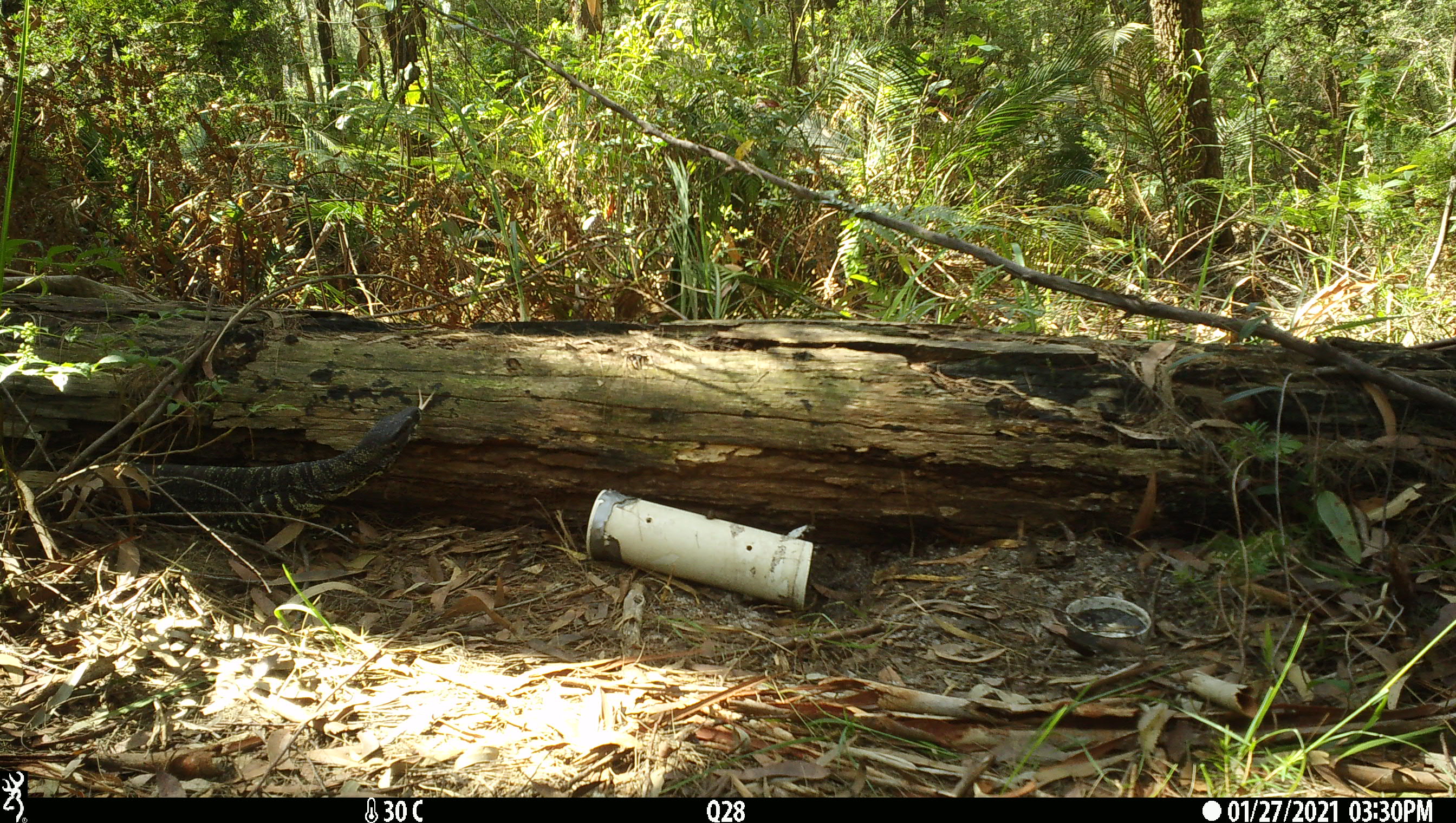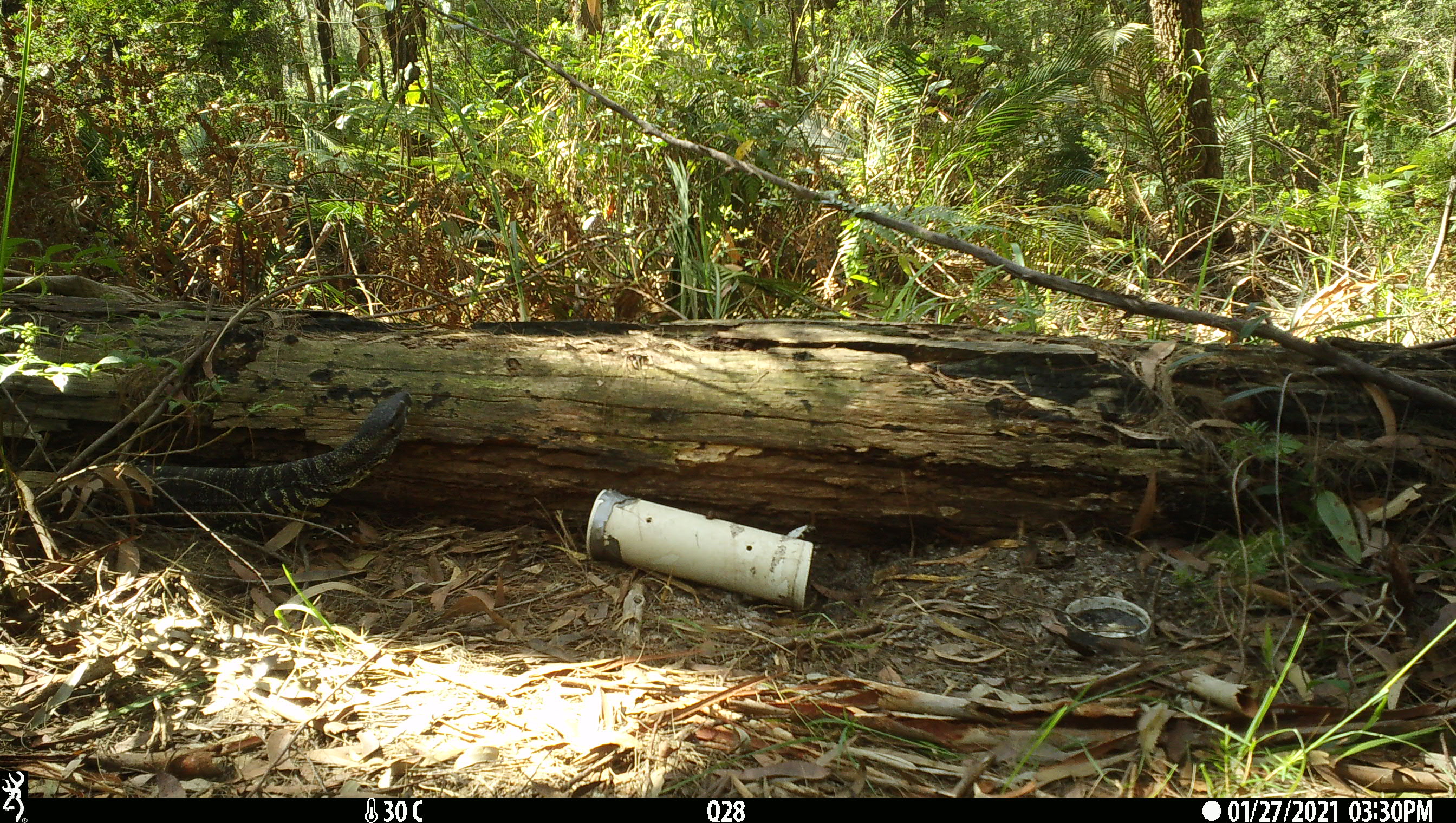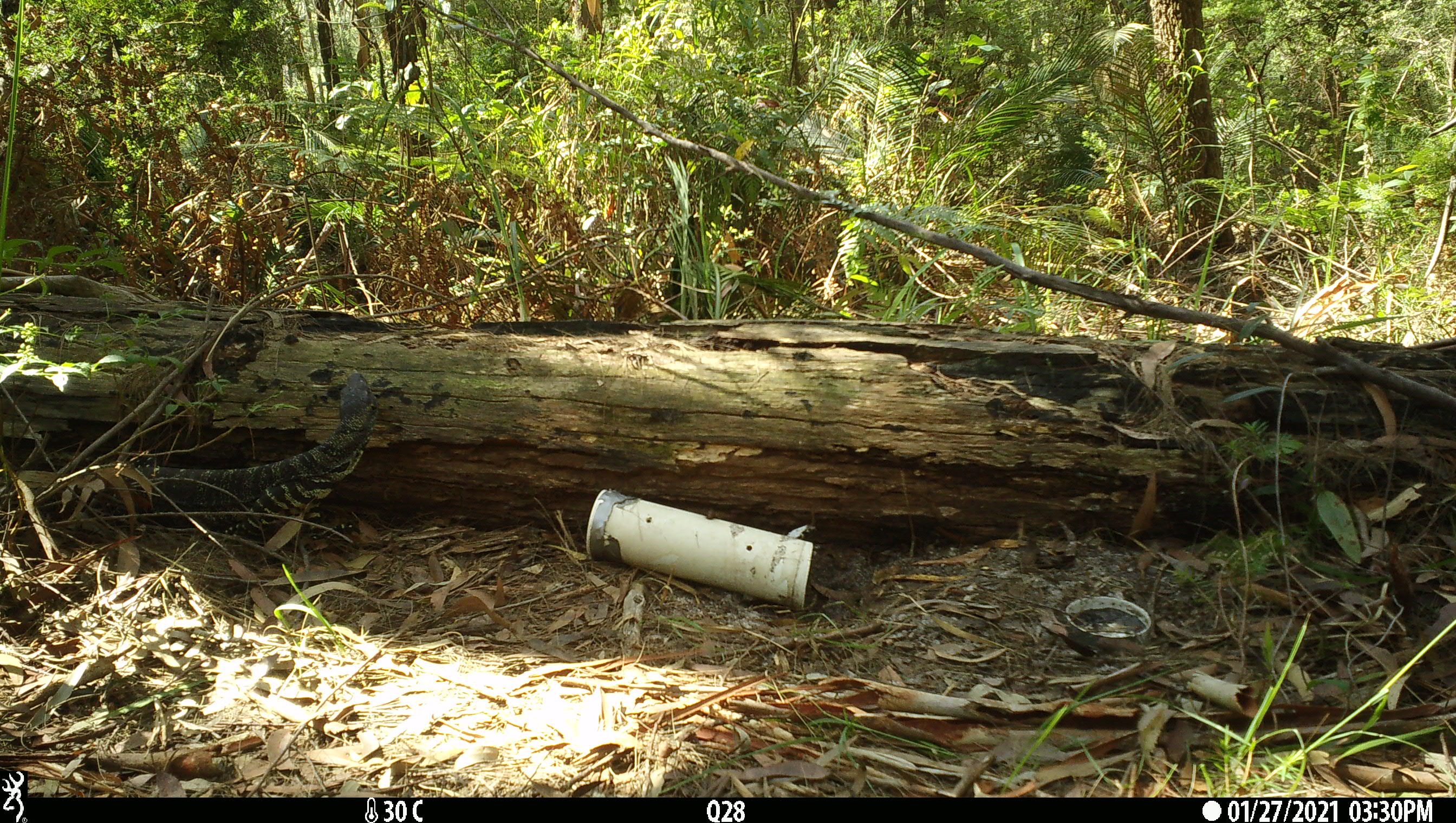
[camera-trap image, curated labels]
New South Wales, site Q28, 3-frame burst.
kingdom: Animalia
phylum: Chordata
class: Reptilia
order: Squamata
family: Varanidae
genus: Varanus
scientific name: Varanus varius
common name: lace monitor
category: goanna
Goanna (lace monitor) (Varanus varius).